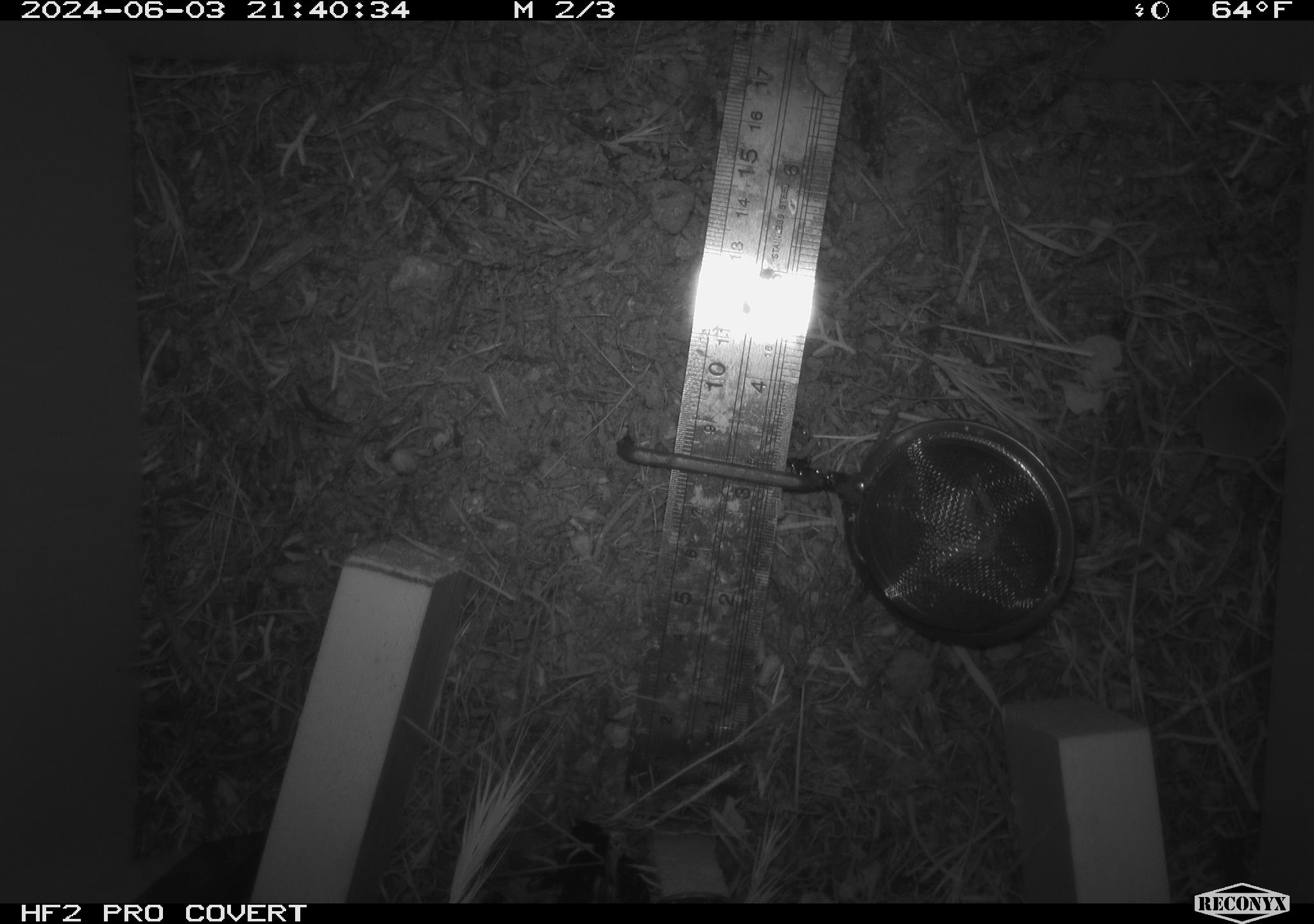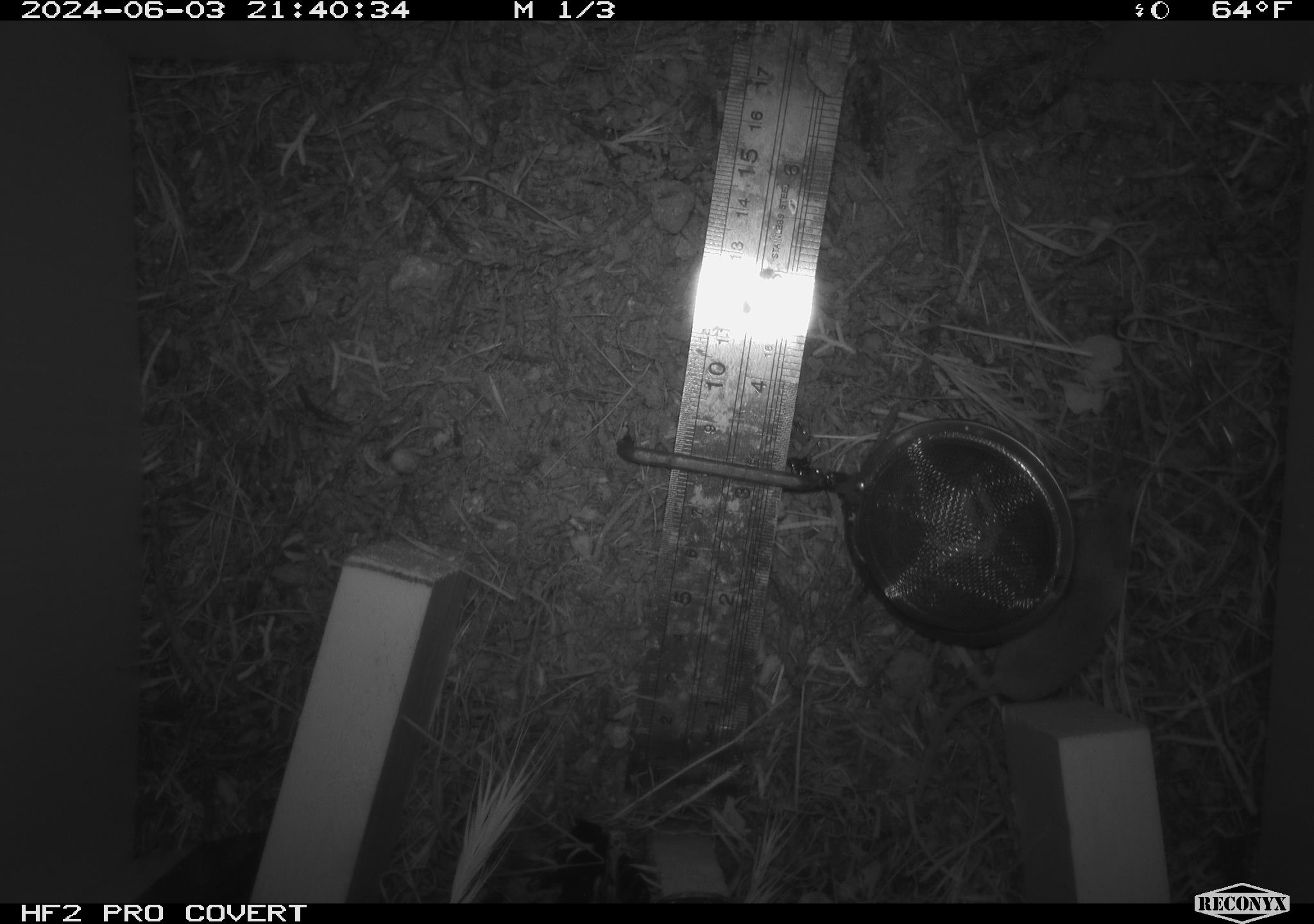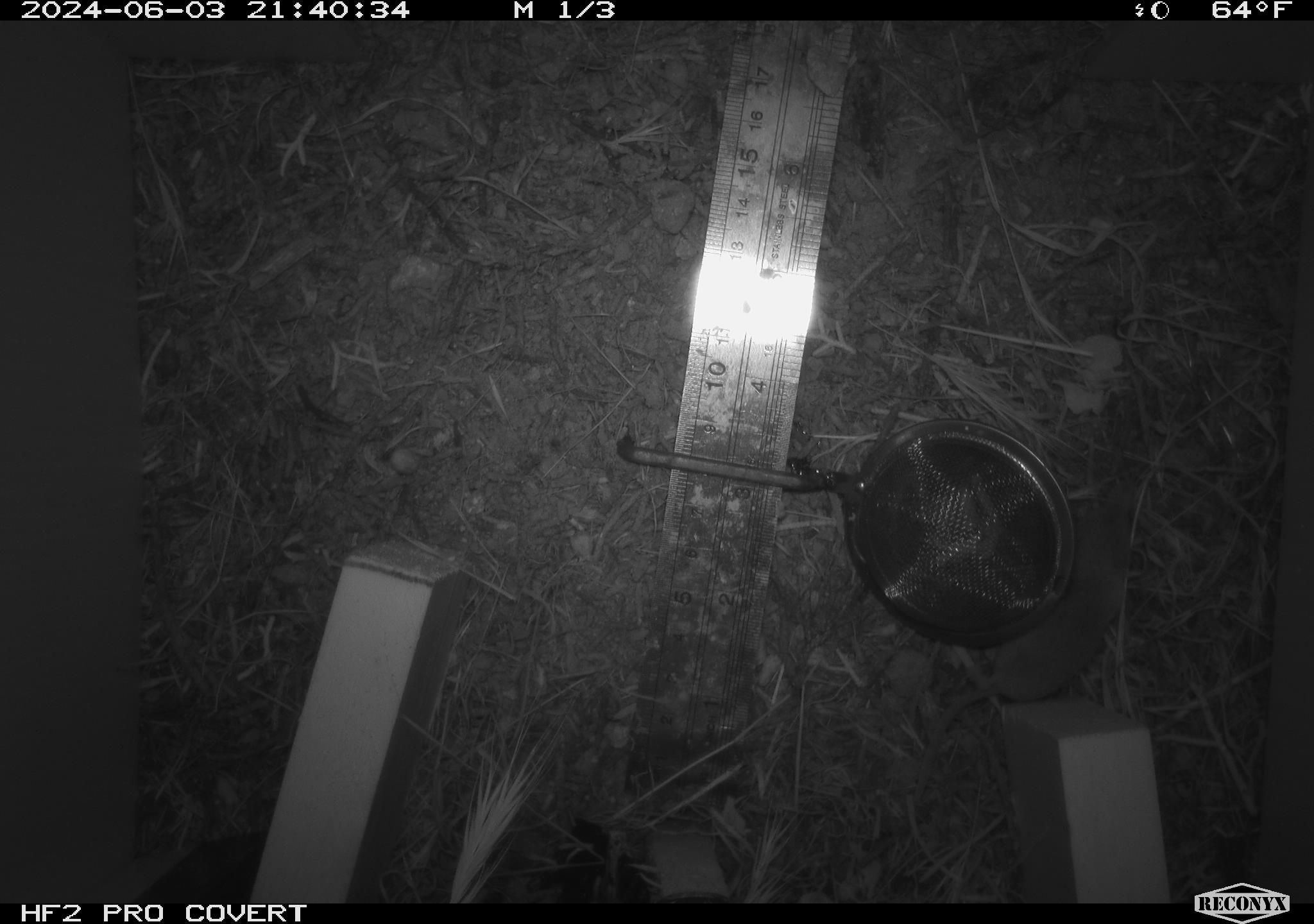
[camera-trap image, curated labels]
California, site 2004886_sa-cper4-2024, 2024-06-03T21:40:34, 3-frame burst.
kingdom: Animalia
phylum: Chordata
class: Mammalia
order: Rodentia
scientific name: Rodentia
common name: rodent